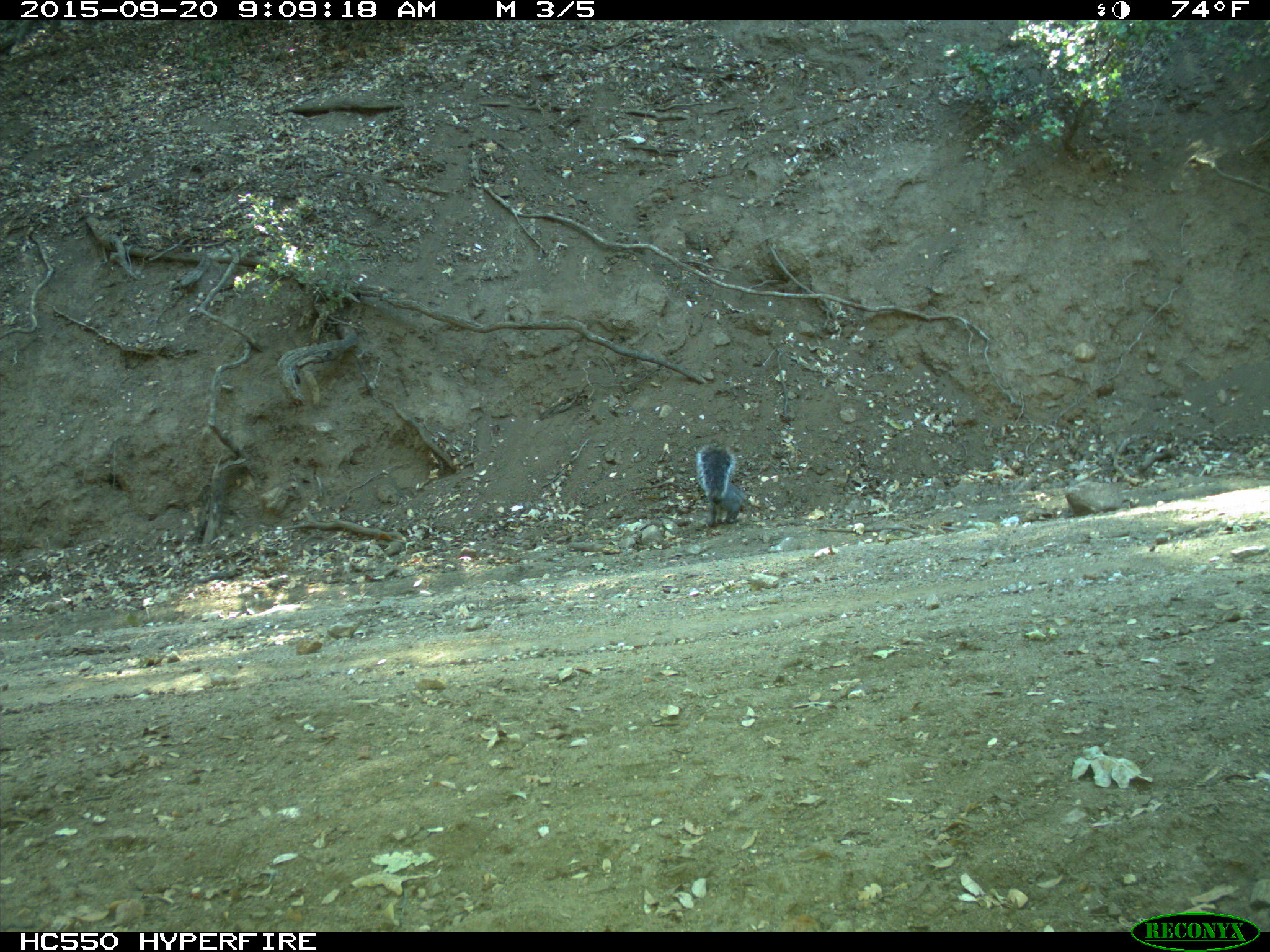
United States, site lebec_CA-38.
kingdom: Animalia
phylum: Chordata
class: Mammalia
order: Rodentia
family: Sciuridae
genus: Sciurus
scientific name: Sciurus carolinensis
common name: eastern gray squirrel